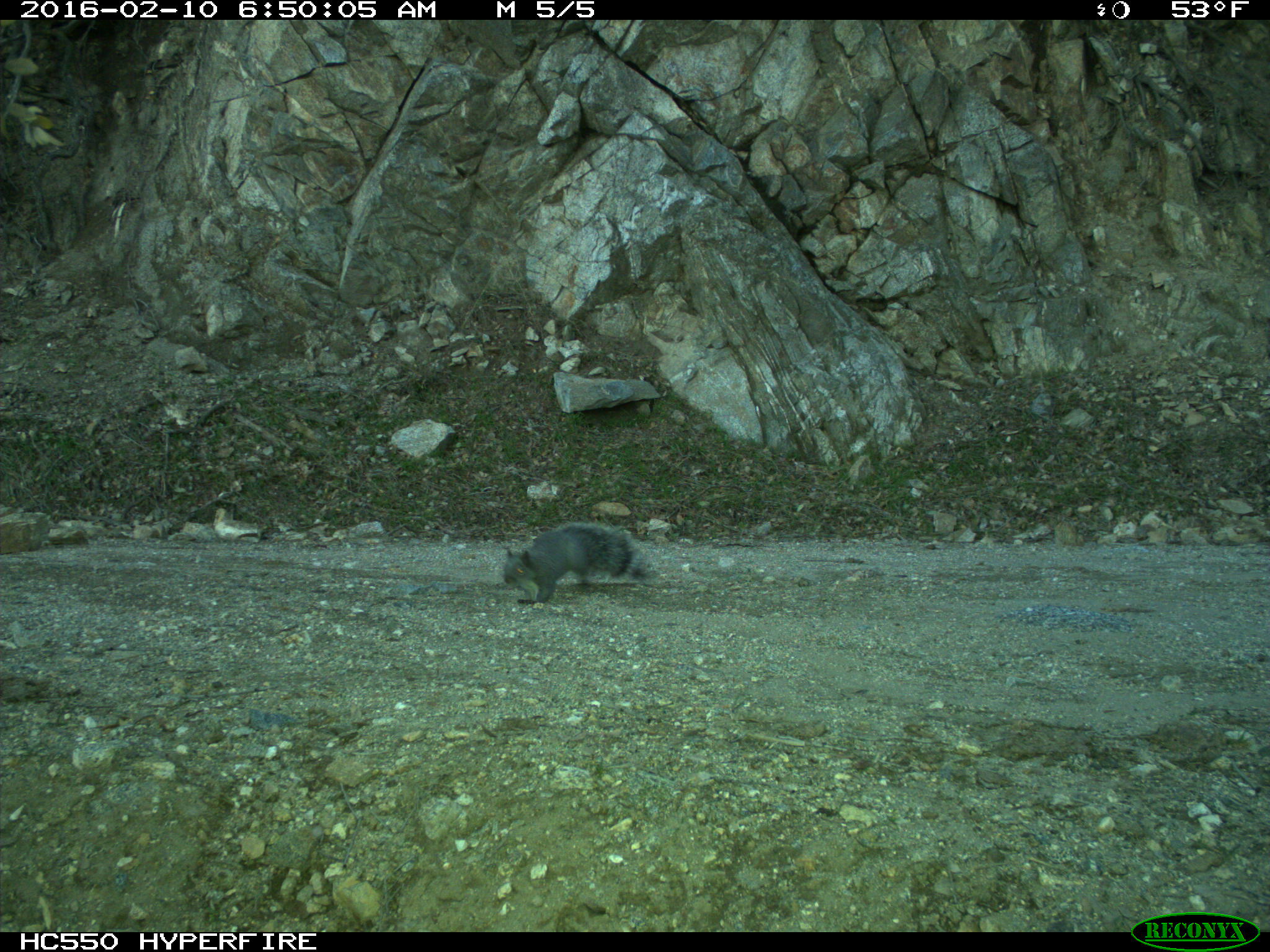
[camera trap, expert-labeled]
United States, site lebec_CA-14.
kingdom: Animalia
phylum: Chordata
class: Mammalia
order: Rodentia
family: Sciuridae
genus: Sciurus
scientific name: Sciurus carolinensis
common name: eastern gray squirrel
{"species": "Sciurus carolinensis (eastern gray squirrel)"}